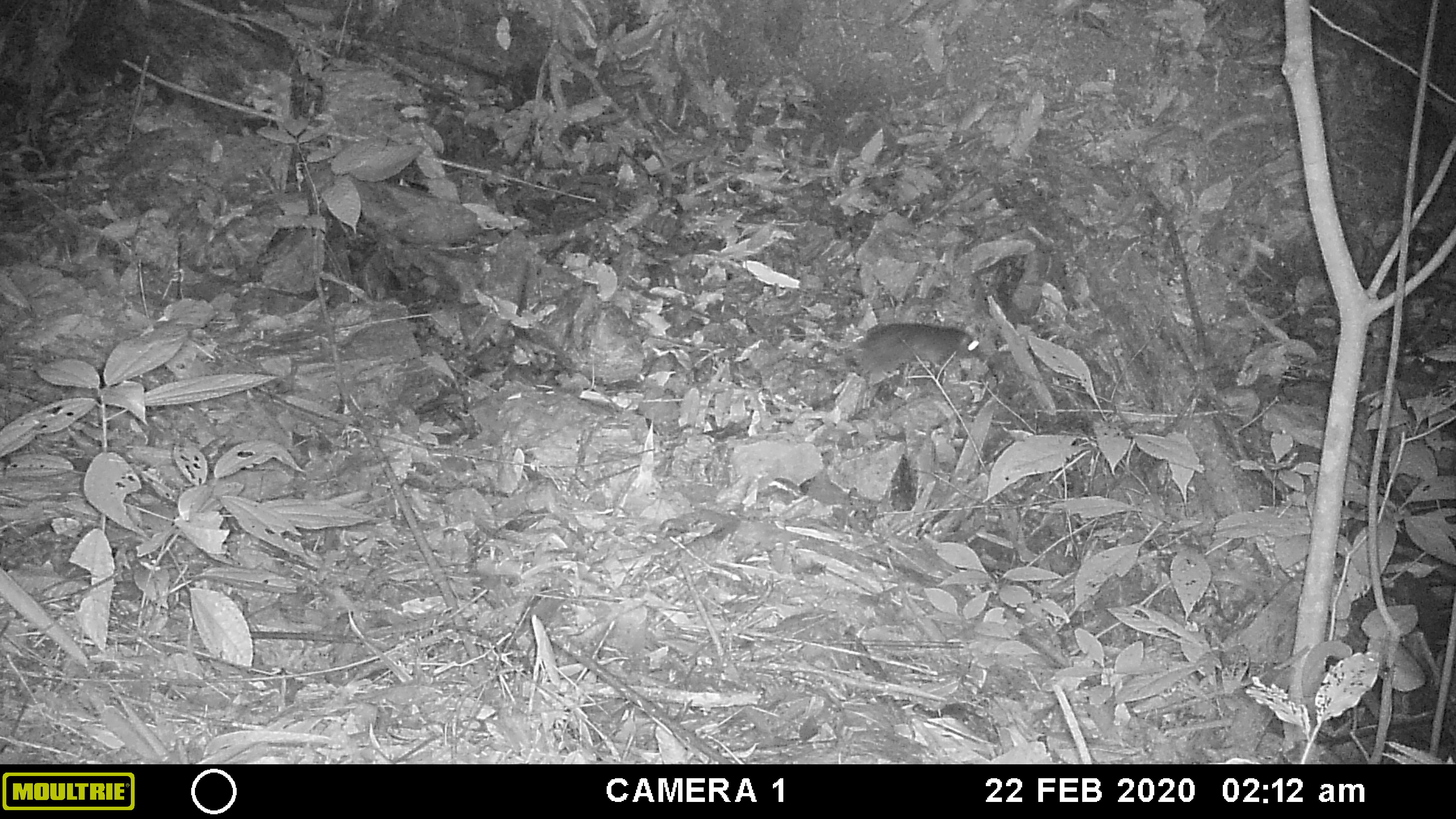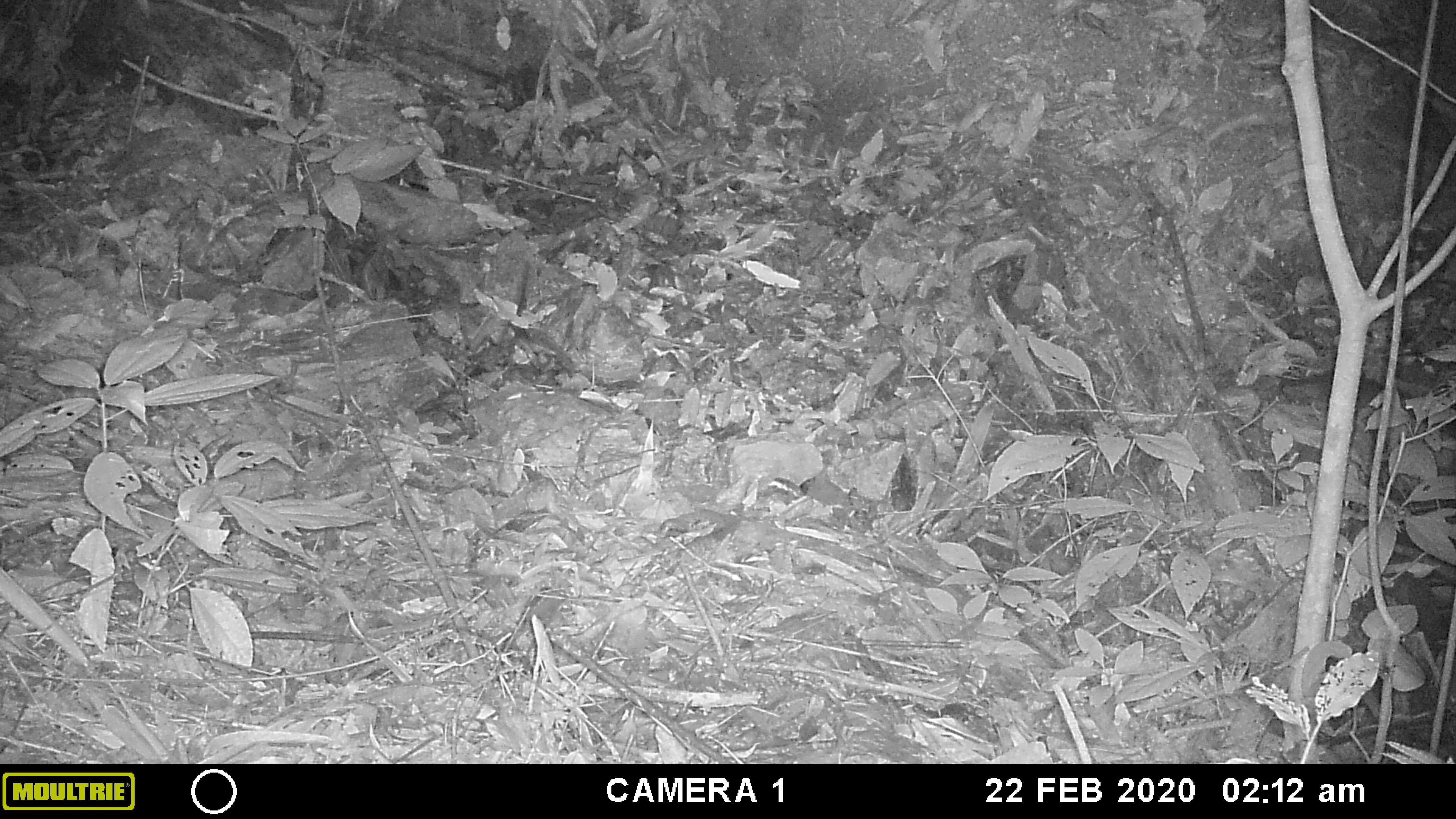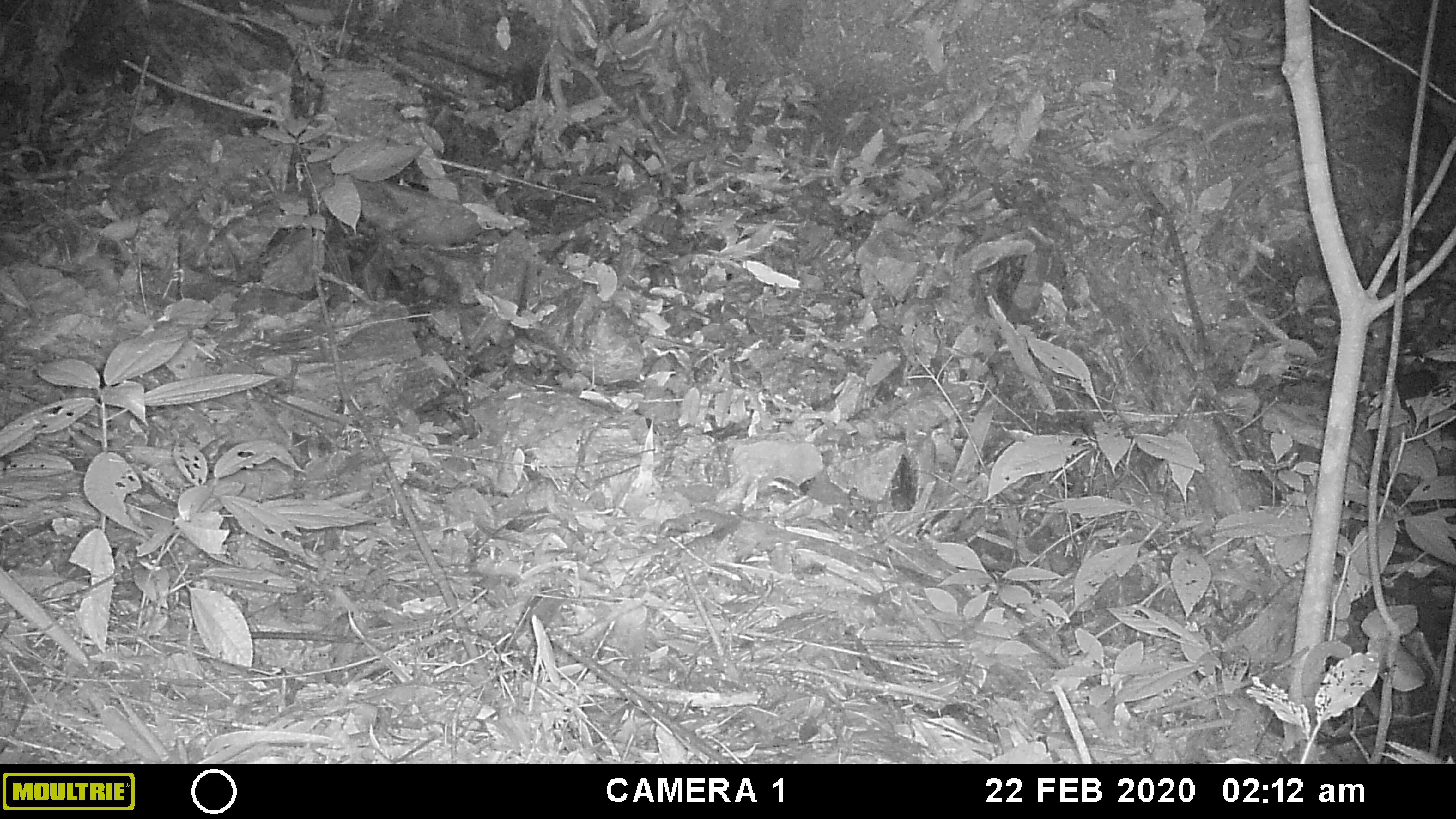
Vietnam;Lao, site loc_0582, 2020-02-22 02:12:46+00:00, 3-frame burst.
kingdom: Animalia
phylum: Chordata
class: Mammalia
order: Rodentia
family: Muridae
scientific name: Muridae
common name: old-world mice and rats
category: unidentified murid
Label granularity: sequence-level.